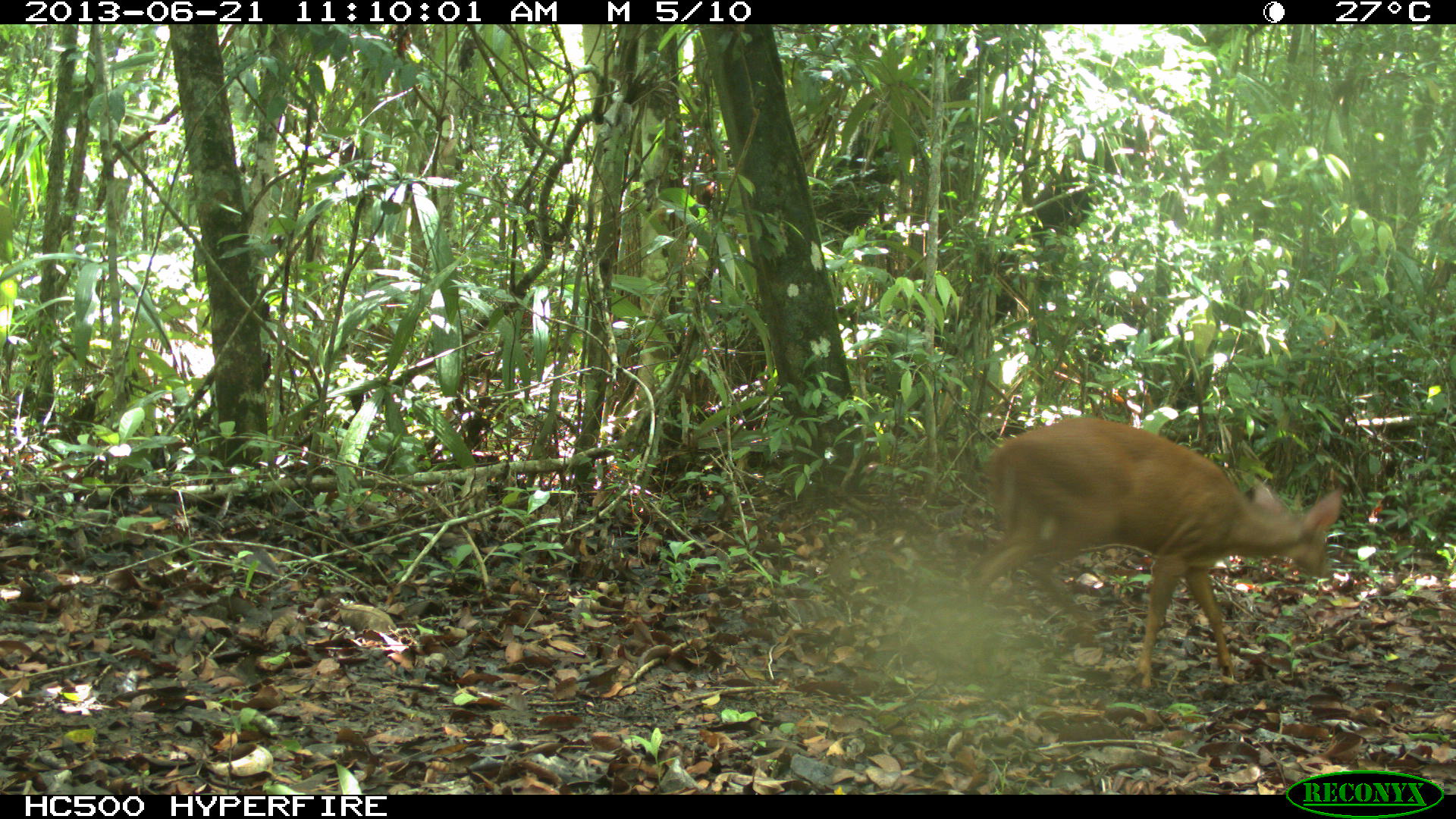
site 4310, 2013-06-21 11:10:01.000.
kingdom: Animalia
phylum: Chordata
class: Mammalia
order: Artiodactyla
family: Cervidae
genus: Mazama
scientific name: Mazama temama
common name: central american red brocket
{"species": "Mazama temama (central american red brocket)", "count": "1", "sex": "male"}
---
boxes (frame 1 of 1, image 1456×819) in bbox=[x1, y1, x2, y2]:
mazama temama: bbox=[961, 414, 1342, 690]